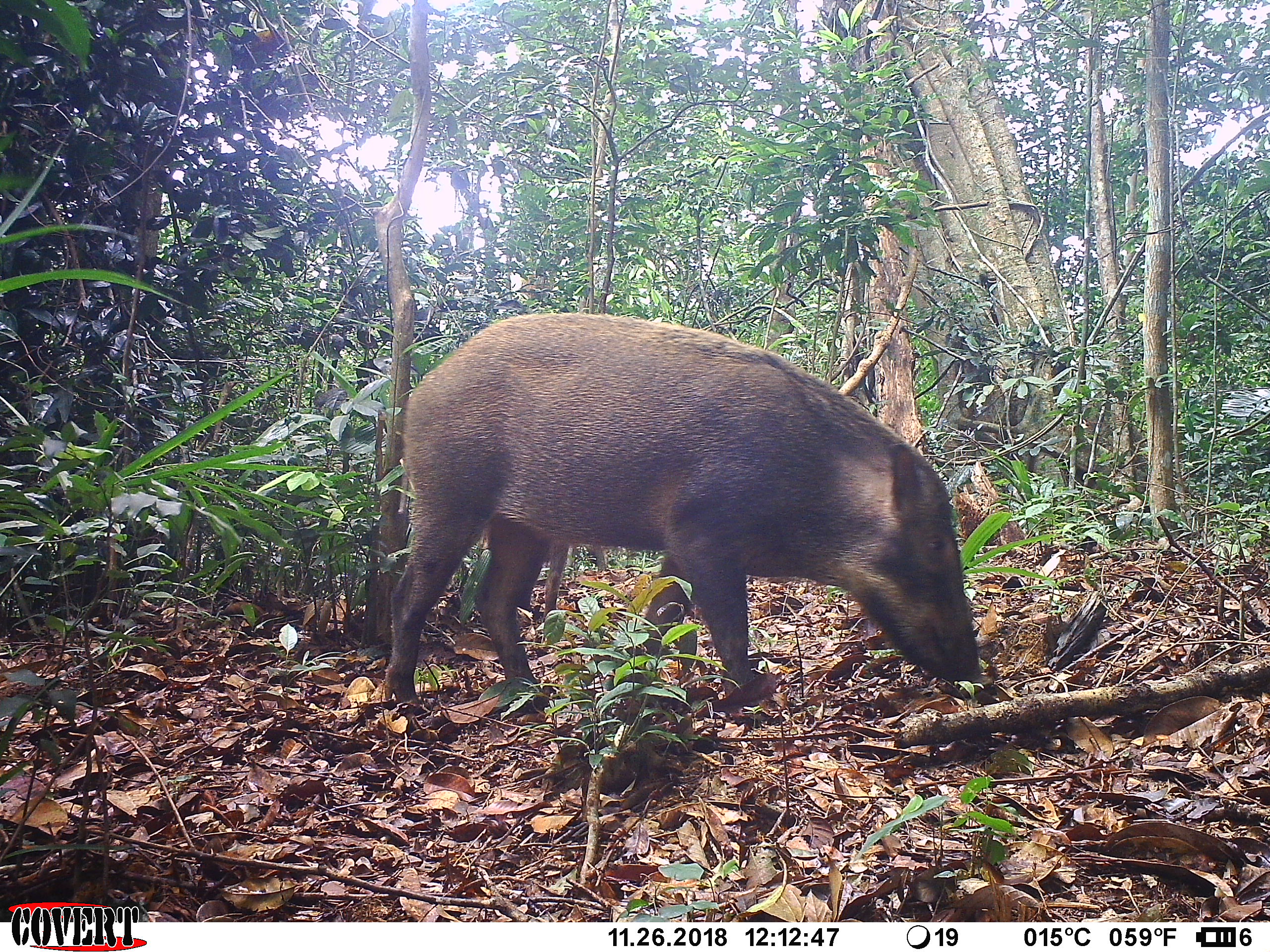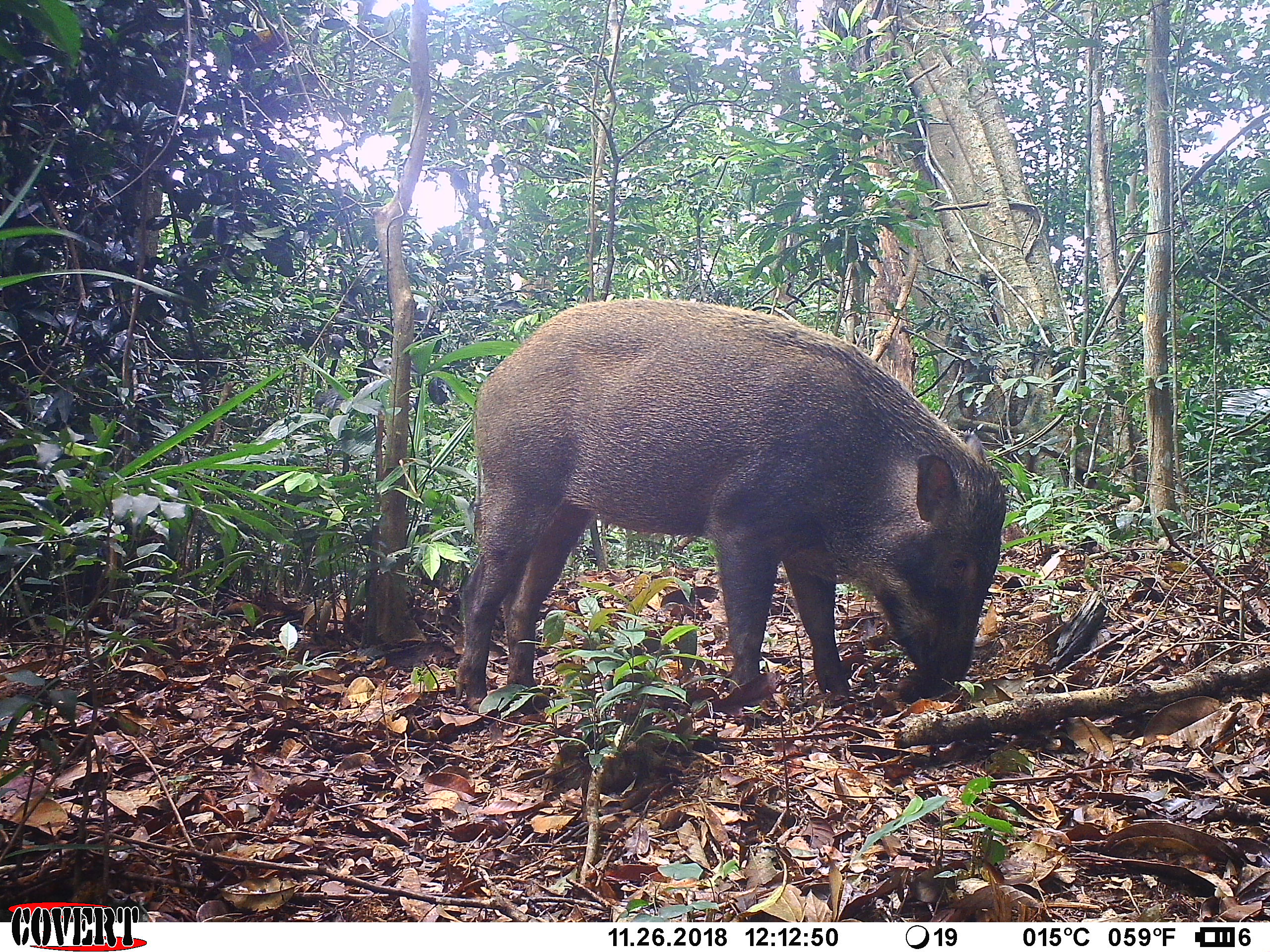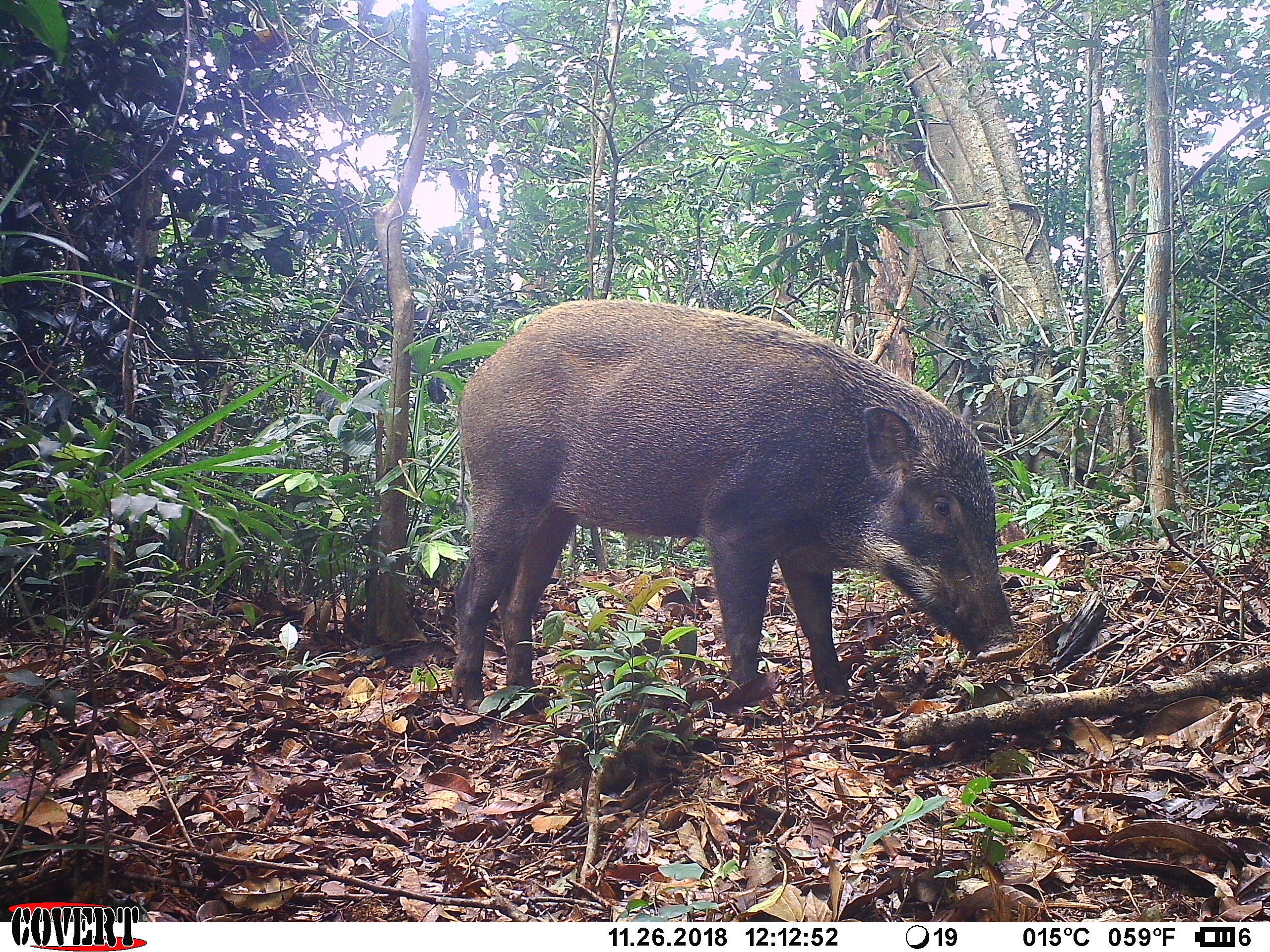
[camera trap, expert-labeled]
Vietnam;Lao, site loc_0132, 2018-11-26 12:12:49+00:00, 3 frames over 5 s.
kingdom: Animalia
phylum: Chordata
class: Mammalia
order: Artiodactyla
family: Suidae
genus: Sus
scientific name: Sus scrofa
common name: eurasian wild pig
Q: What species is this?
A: Eurasian wild pig (Sus scrofa).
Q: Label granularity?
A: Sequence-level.